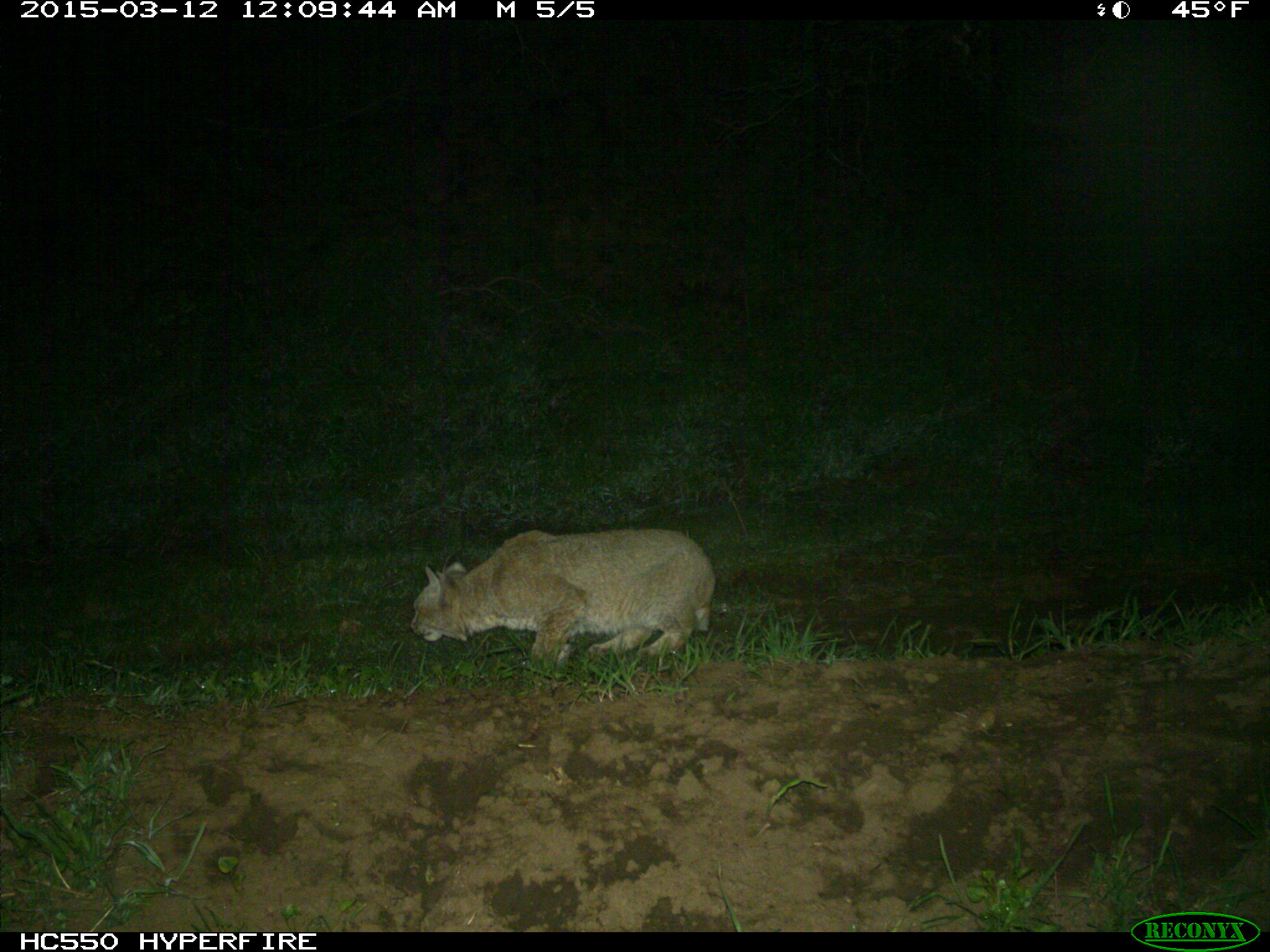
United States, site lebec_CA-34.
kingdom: Animalia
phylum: Chordata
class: Mammalia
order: Carnivora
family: Felidae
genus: Lynx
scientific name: Lynx rufus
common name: bobcat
Lynx rufus (bobcat).